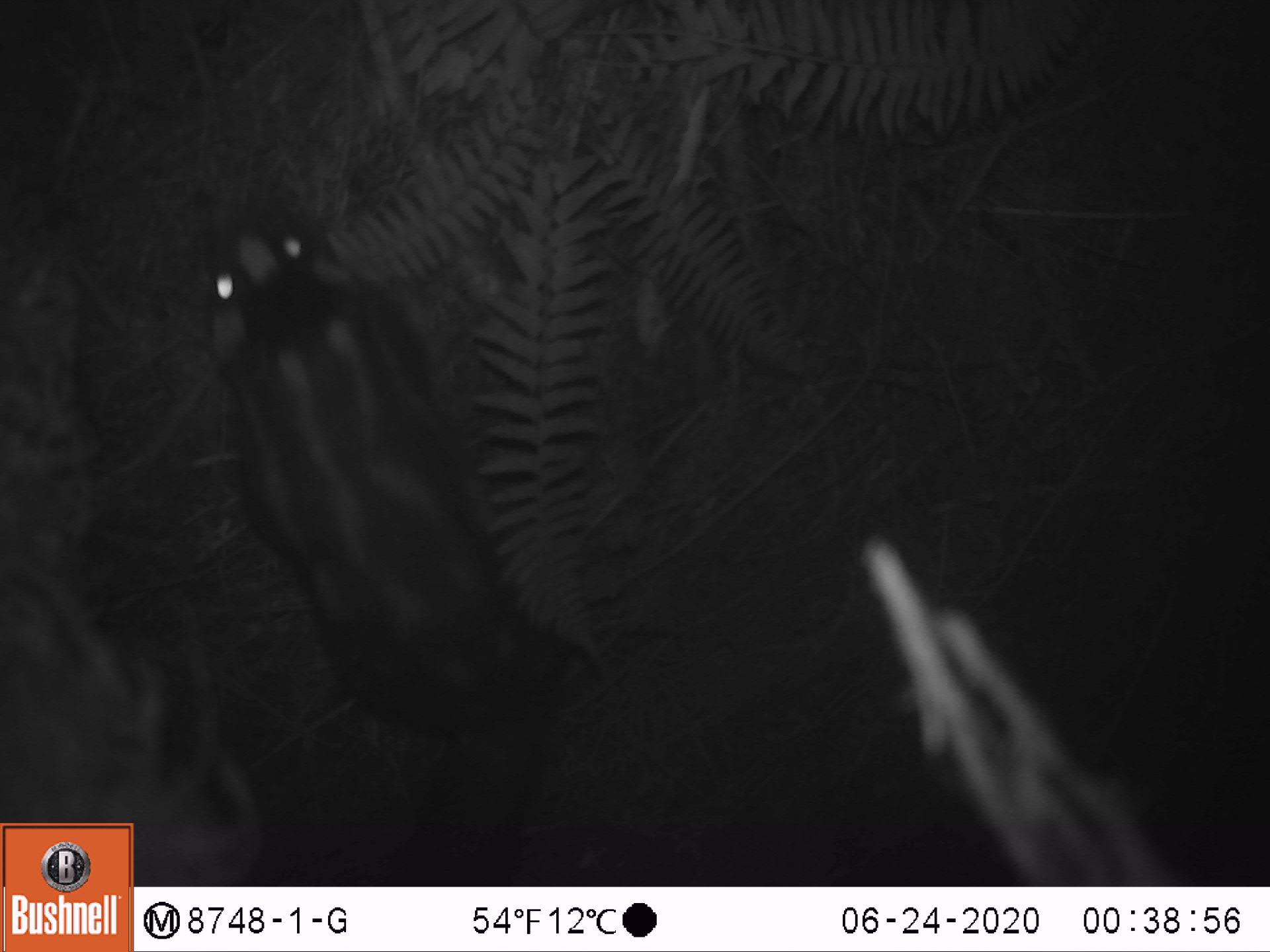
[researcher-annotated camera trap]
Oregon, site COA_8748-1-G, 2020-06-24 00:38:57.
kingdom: Animalia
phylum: Chordata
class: Mammalia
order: Carnivora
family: Mephitidae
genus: Spilogale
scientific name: Spilogale gracilis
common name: western spotted skunk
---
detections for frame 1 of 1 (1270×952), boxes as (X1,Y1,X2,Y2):
western spotted skunk: (195,192,596,776)